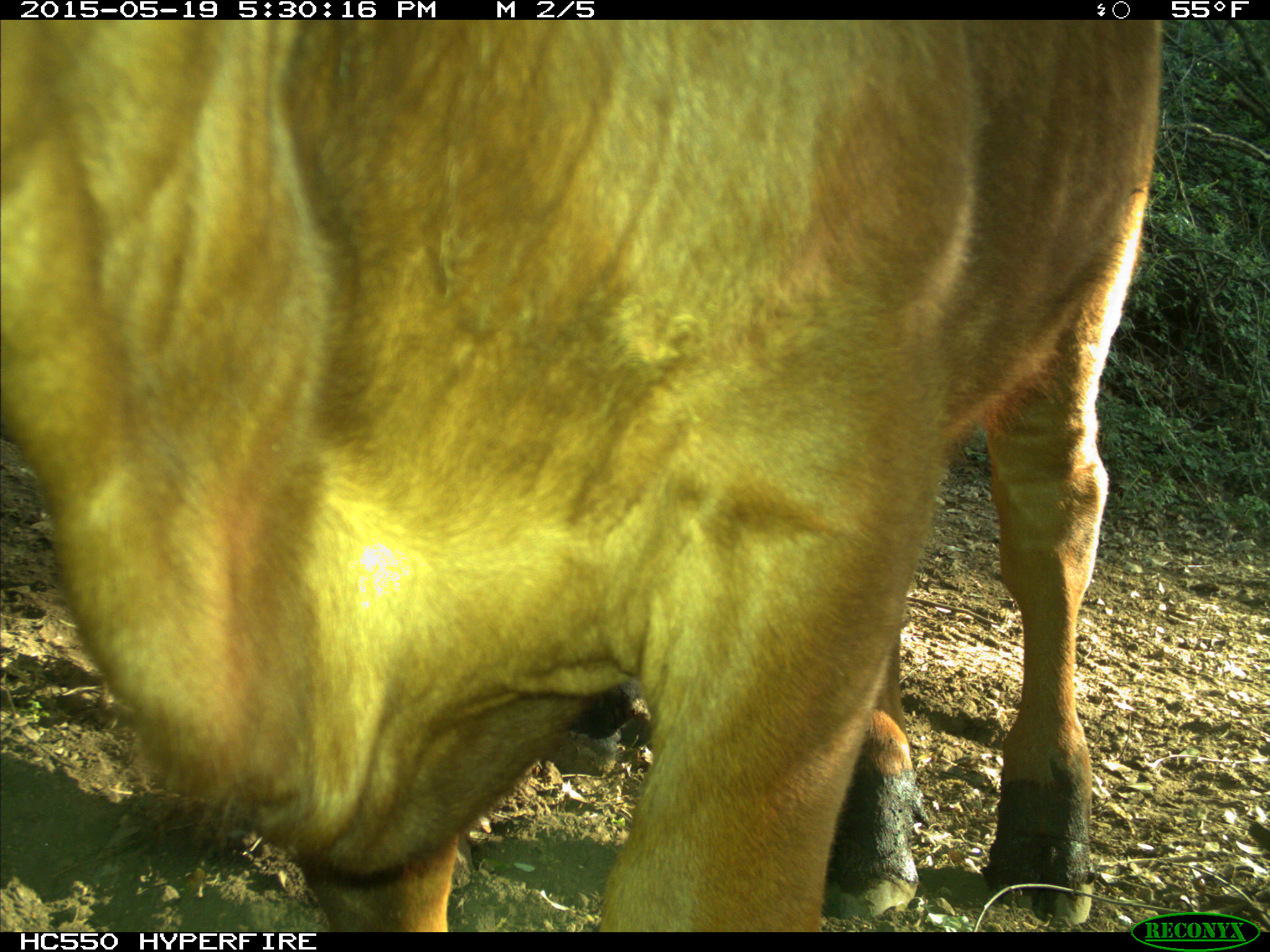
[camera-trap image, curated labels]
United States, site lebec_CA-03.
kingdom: Animalia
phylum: Chordata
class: Mammalia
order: Artiodactyla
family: Bovidae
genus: Bos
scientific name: Bos taurus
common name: domestic cow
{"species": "Bos taurus (domestic cow)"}